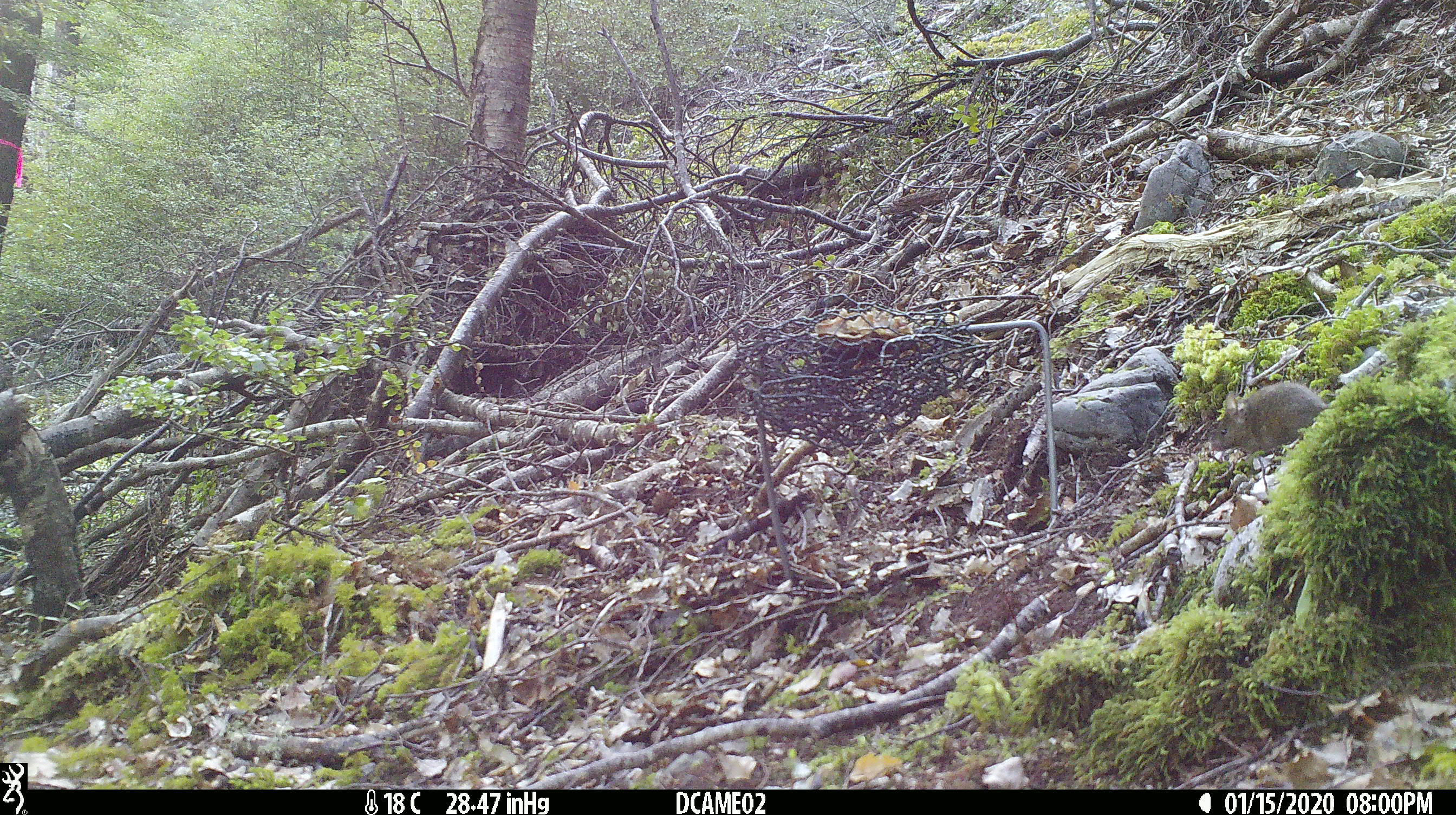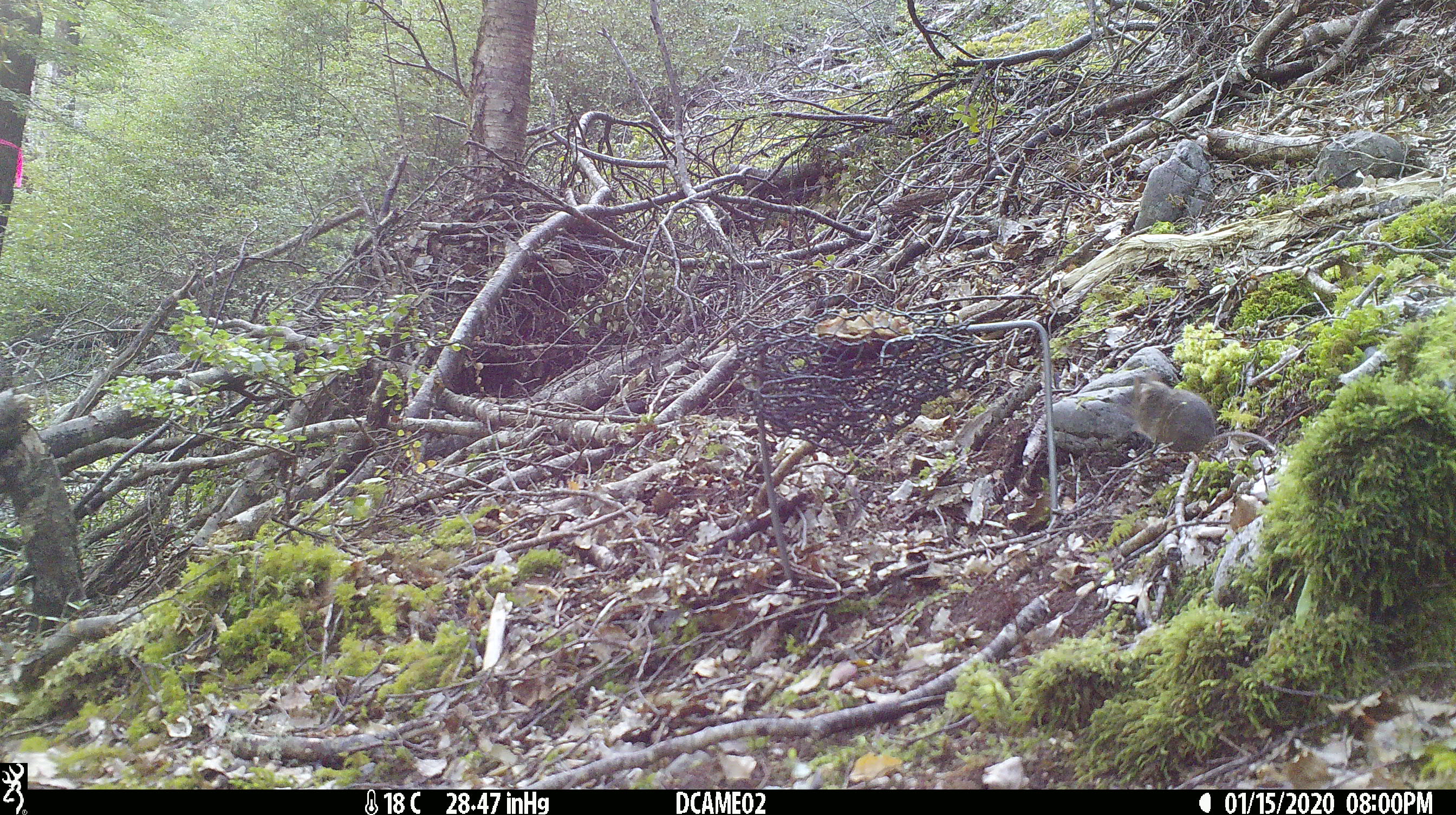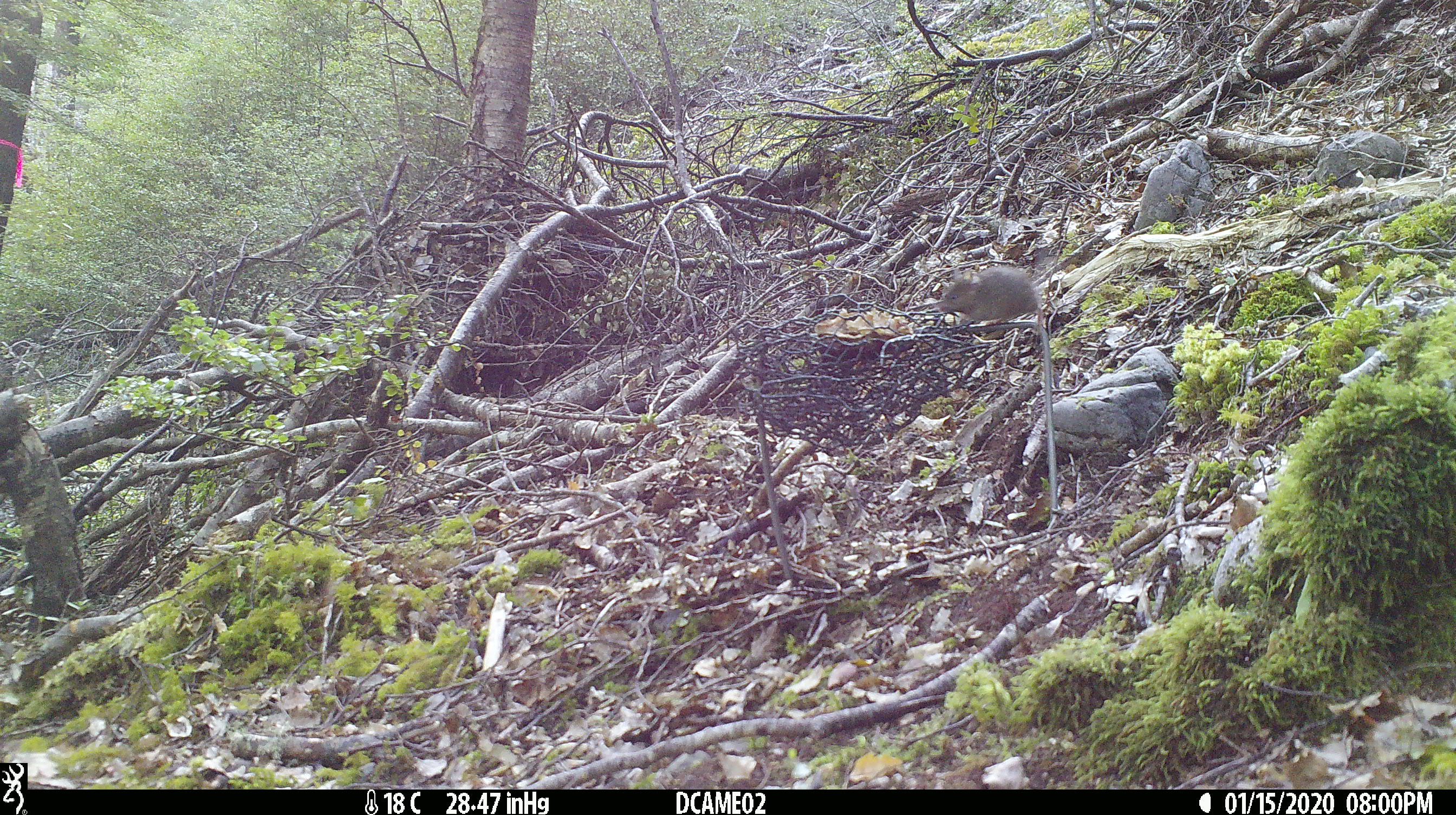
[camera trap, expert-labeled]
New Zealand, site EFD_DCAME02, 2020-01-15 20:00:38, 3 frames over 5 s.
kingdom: Animalia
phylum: Chordata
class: Mammalia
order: Rodentia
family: Muridae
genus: Mus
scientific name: Mus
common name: mouse